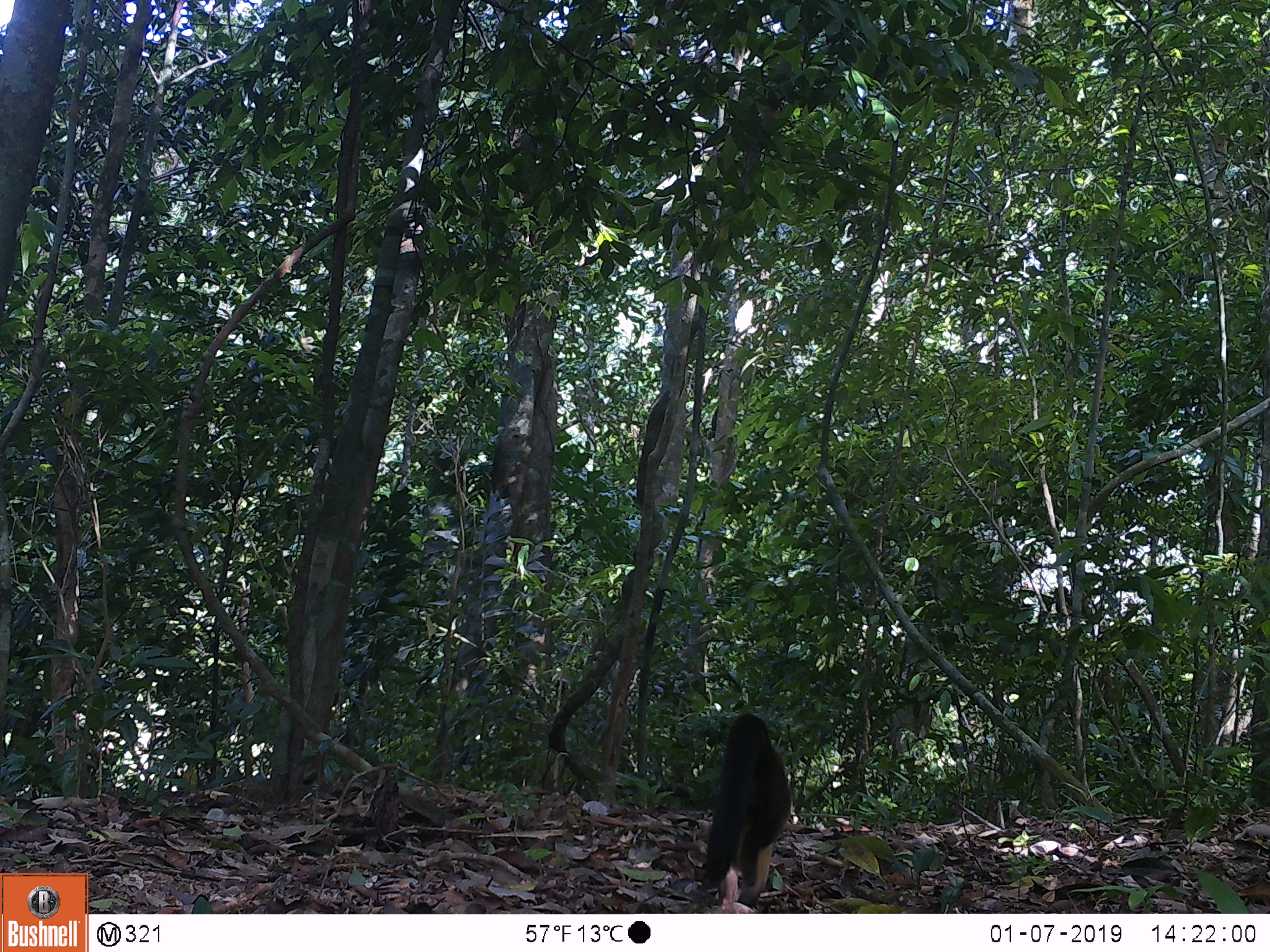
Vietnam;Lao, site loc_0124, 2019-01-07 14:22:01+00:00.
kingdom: Animalia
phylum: Chordata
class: Mammalia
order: Carnivora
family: Mustelidae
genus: Martes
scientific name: Martes flavigula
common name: yellow-throated marten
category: yellow throated marten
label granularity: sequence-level